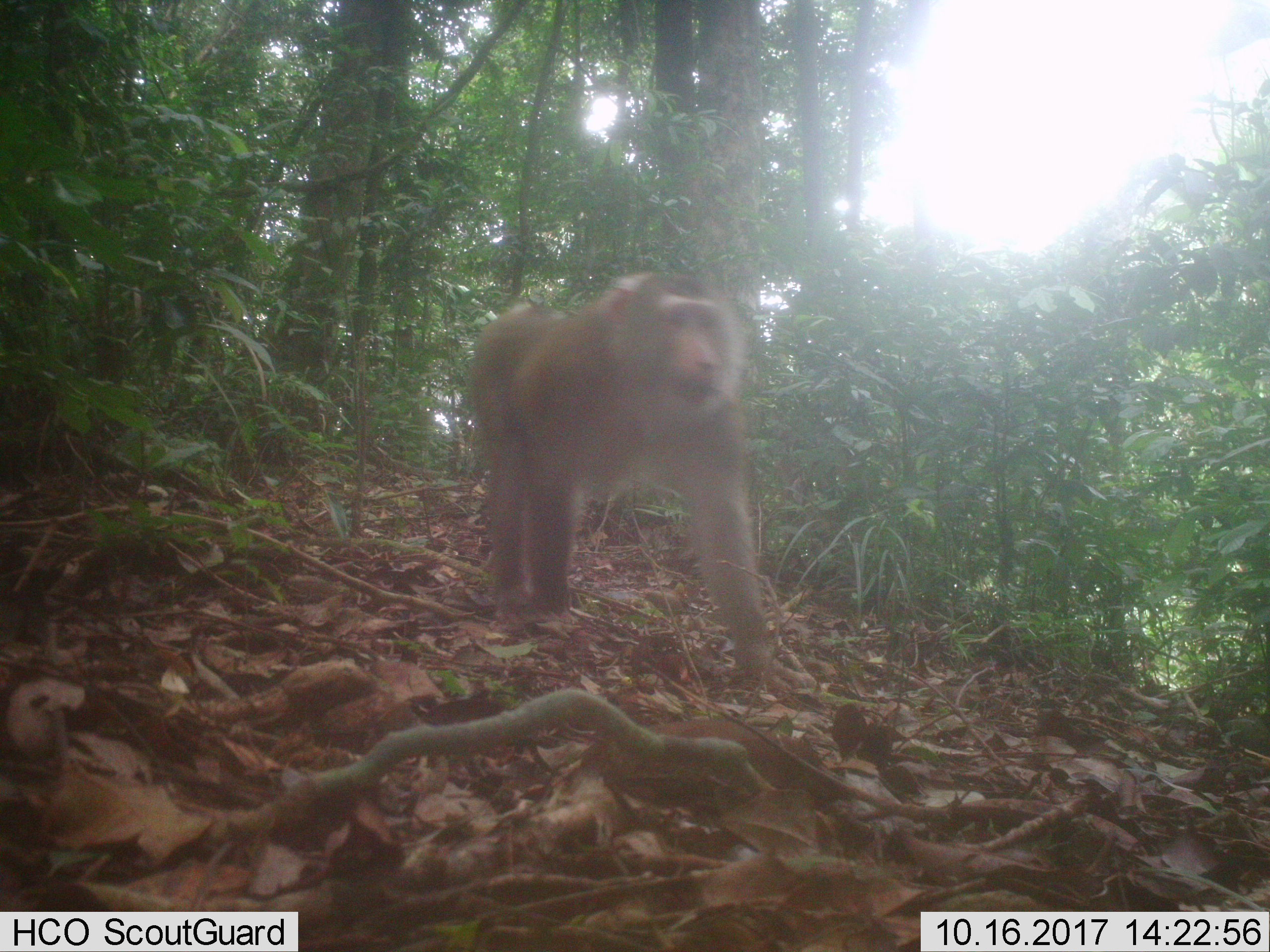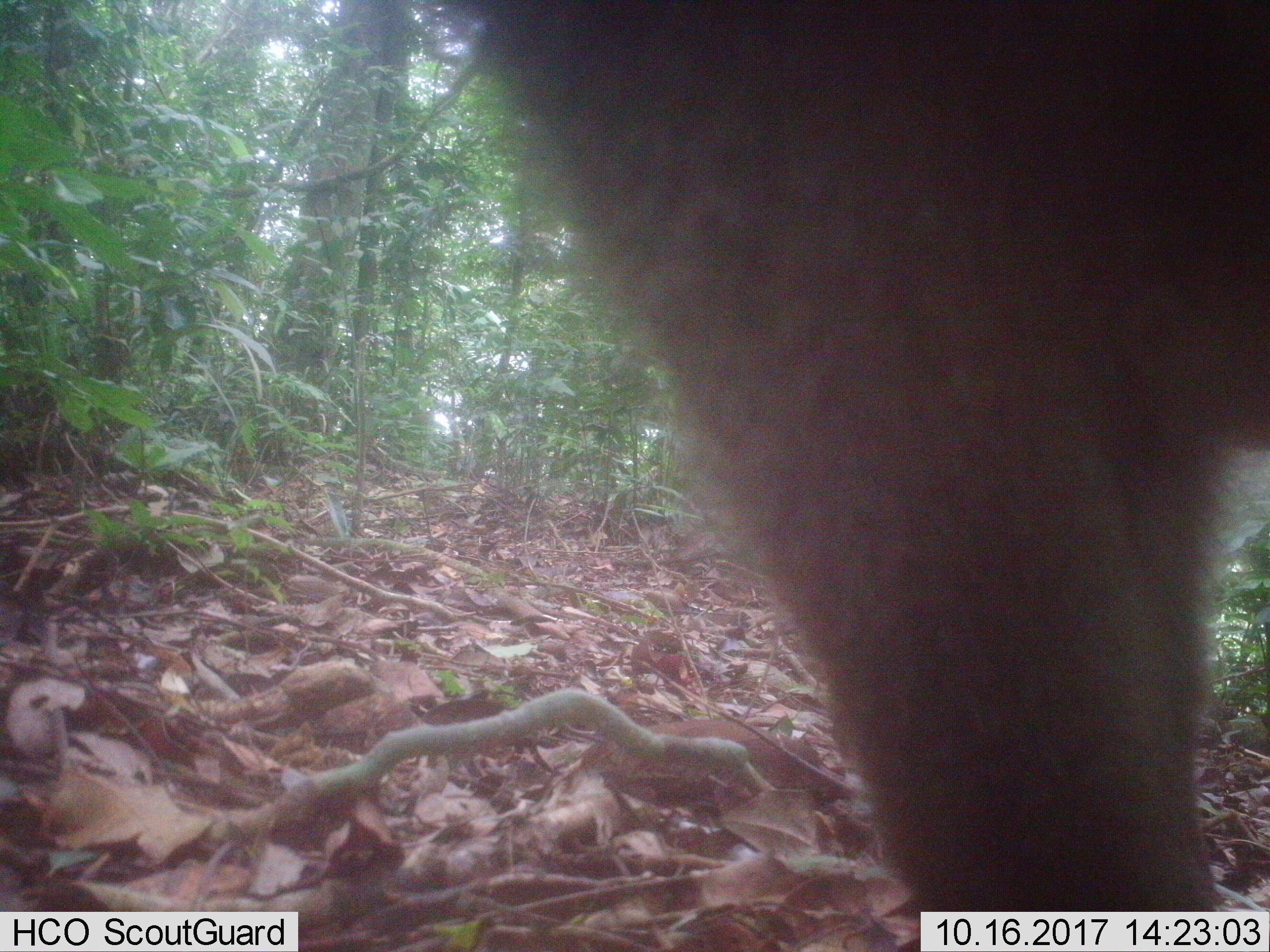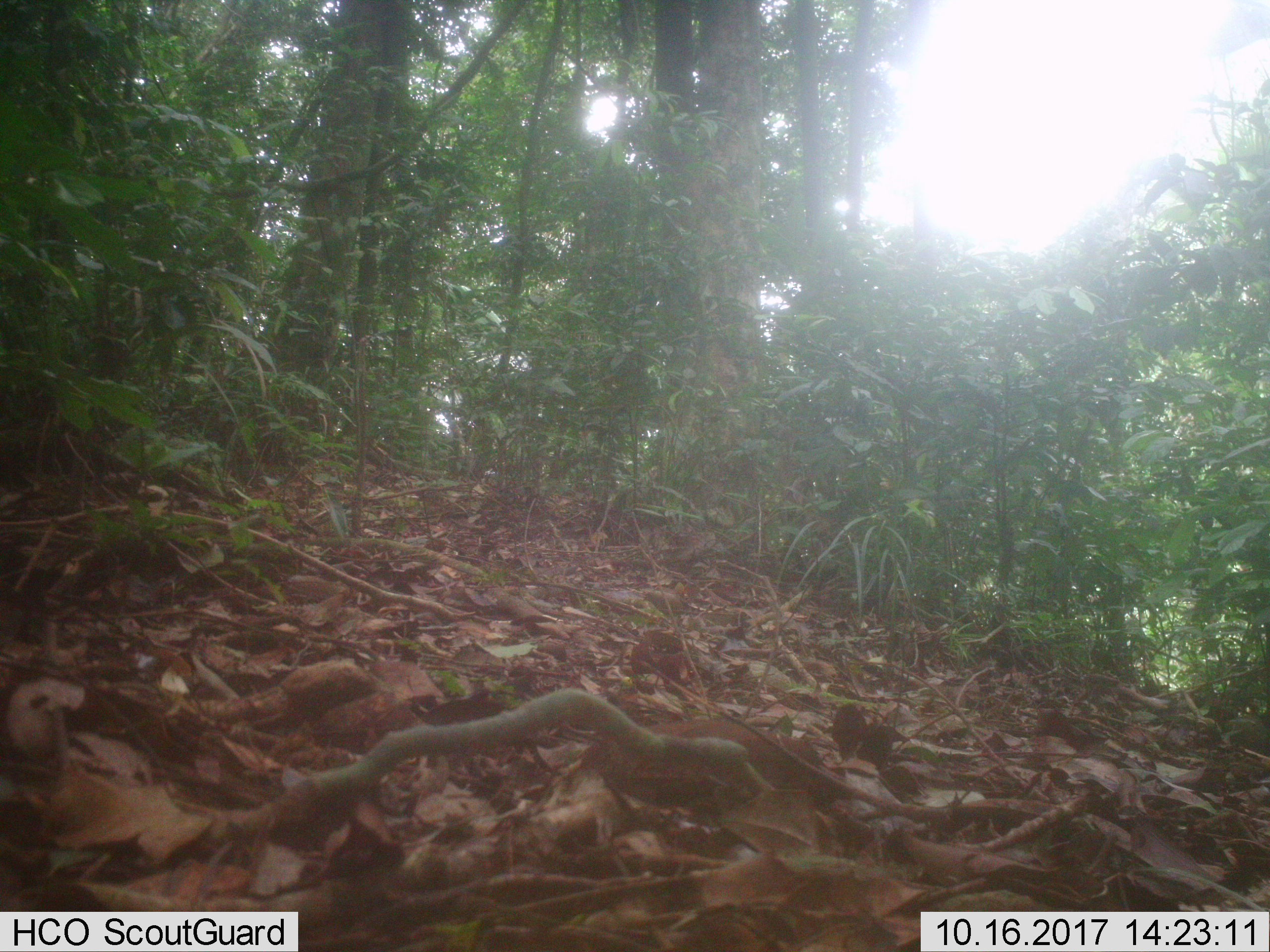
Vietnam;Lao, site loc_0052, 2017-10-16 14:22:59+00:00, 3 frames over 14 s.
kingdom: Animalia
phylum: Chordata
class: Mammalia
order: Primates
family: Cercopithecidae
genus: Macaca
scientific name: Macaca nemestrina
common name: pig-tailed macaque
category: pig tailed macaque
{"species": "pig tailed macaque (pig-tailed macaque) (Macaca nemestrina)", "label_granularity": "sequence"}